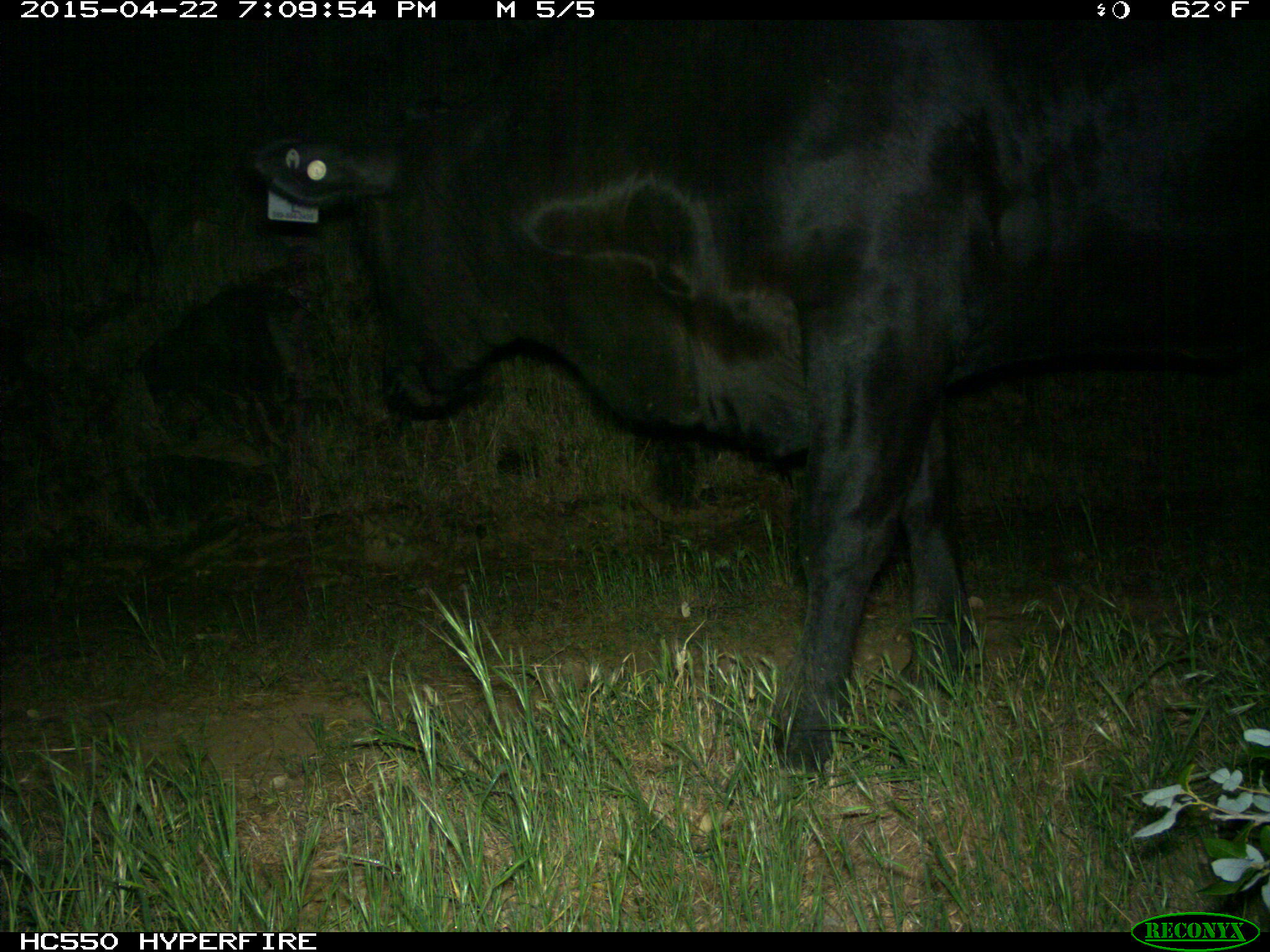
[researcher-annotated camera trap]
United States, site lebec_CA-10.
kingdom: Animalia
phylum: Chordata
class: Mammalia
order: Artiodactyla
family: Bovidae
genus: Bos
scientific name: Bos taurus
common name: domestic cow